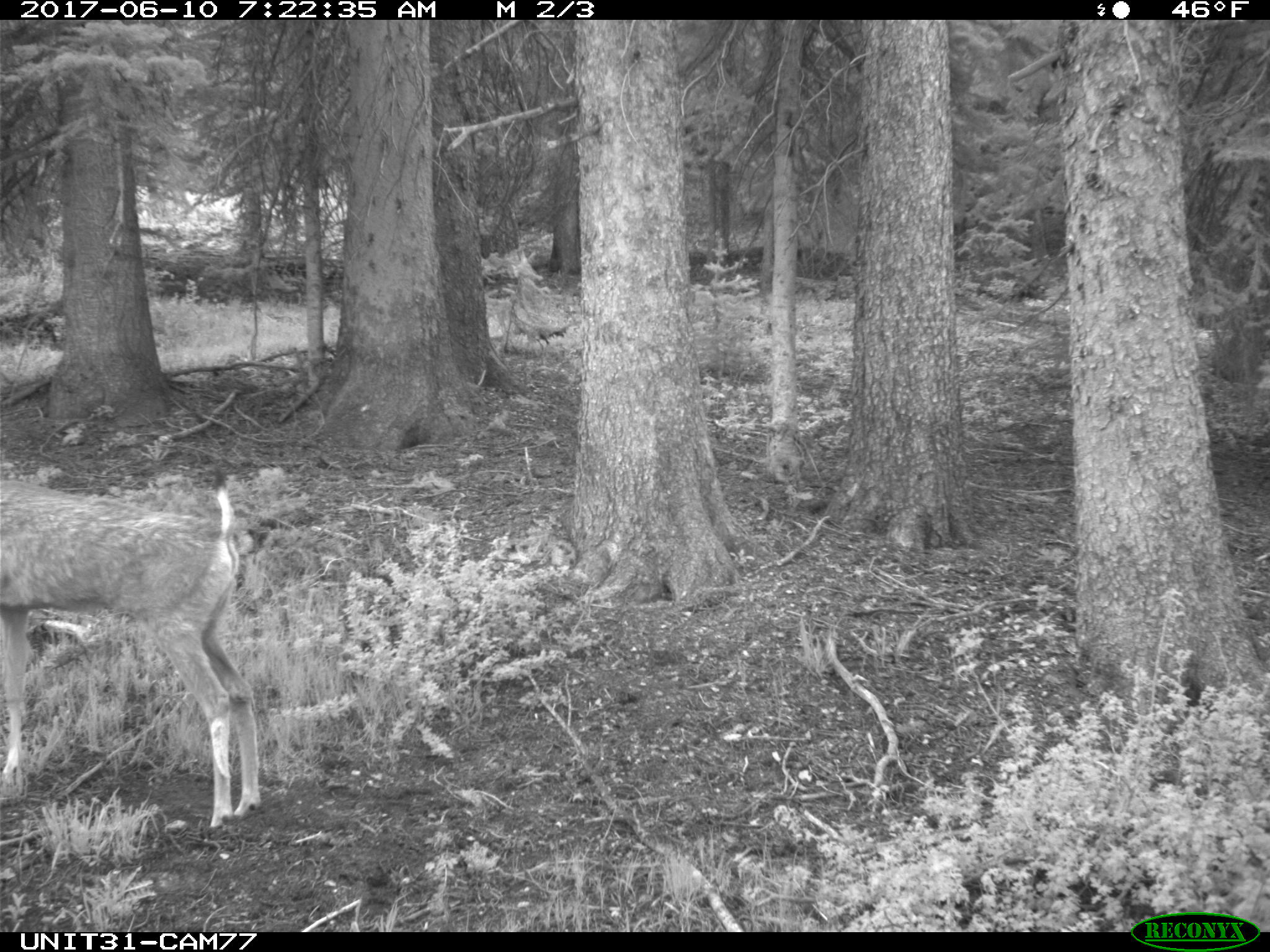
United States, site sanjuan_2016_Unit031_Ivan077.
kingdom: Animalia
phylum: Chordata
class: Mammalia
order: Artiodactyla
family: Cervidae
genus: Odocoileus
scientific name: Odocoileus hemionus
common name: mule deer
Odocoileus hemionus (mule deer).